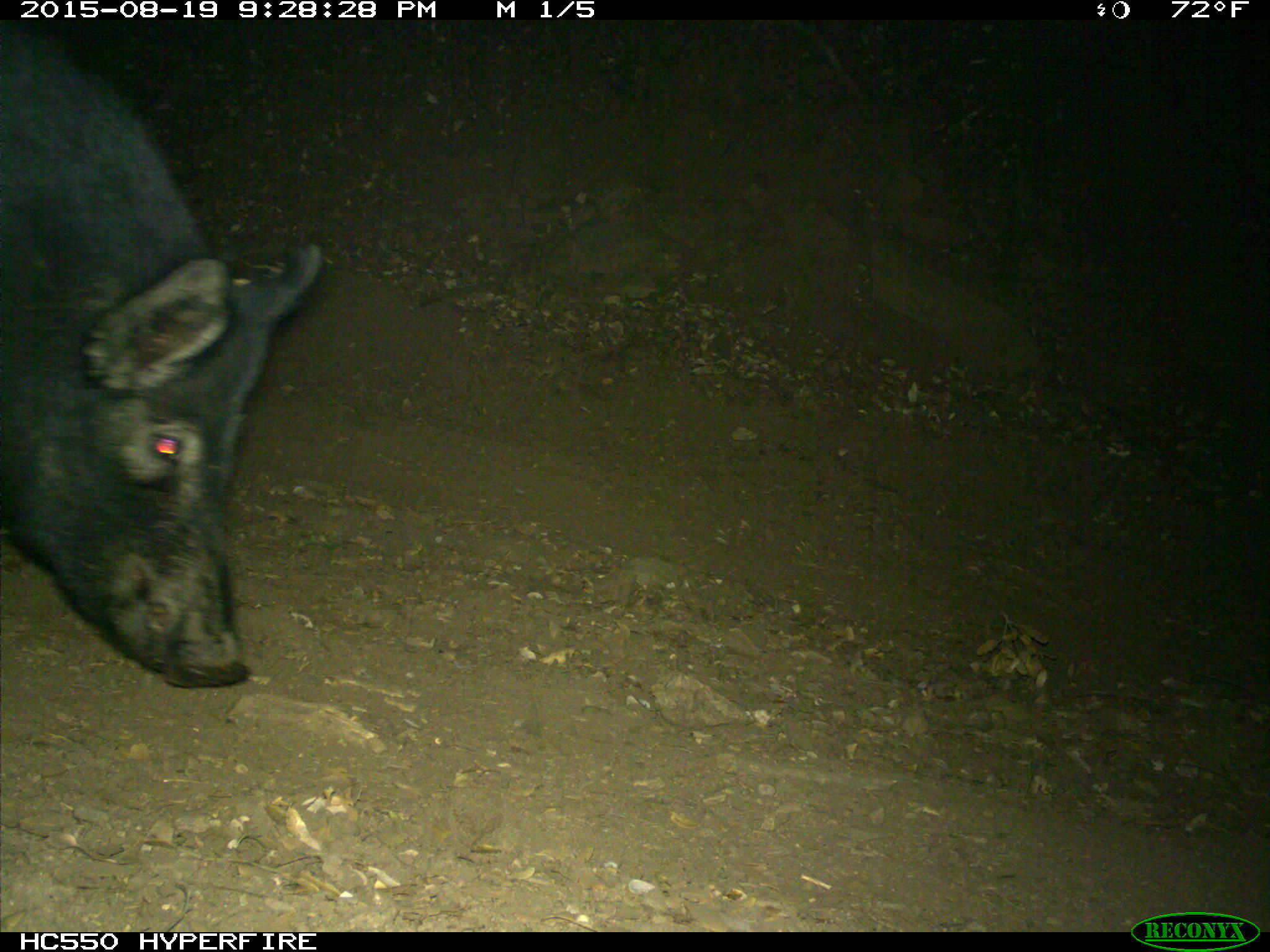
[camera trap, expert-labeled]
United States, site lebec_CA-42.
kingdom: Animalia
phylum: Chordata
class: Mammalia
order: Artiodactyla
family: Suidae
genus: Sus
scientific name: Sus scrofa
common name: wild boar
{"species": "Sus scrofa (wild boar)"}